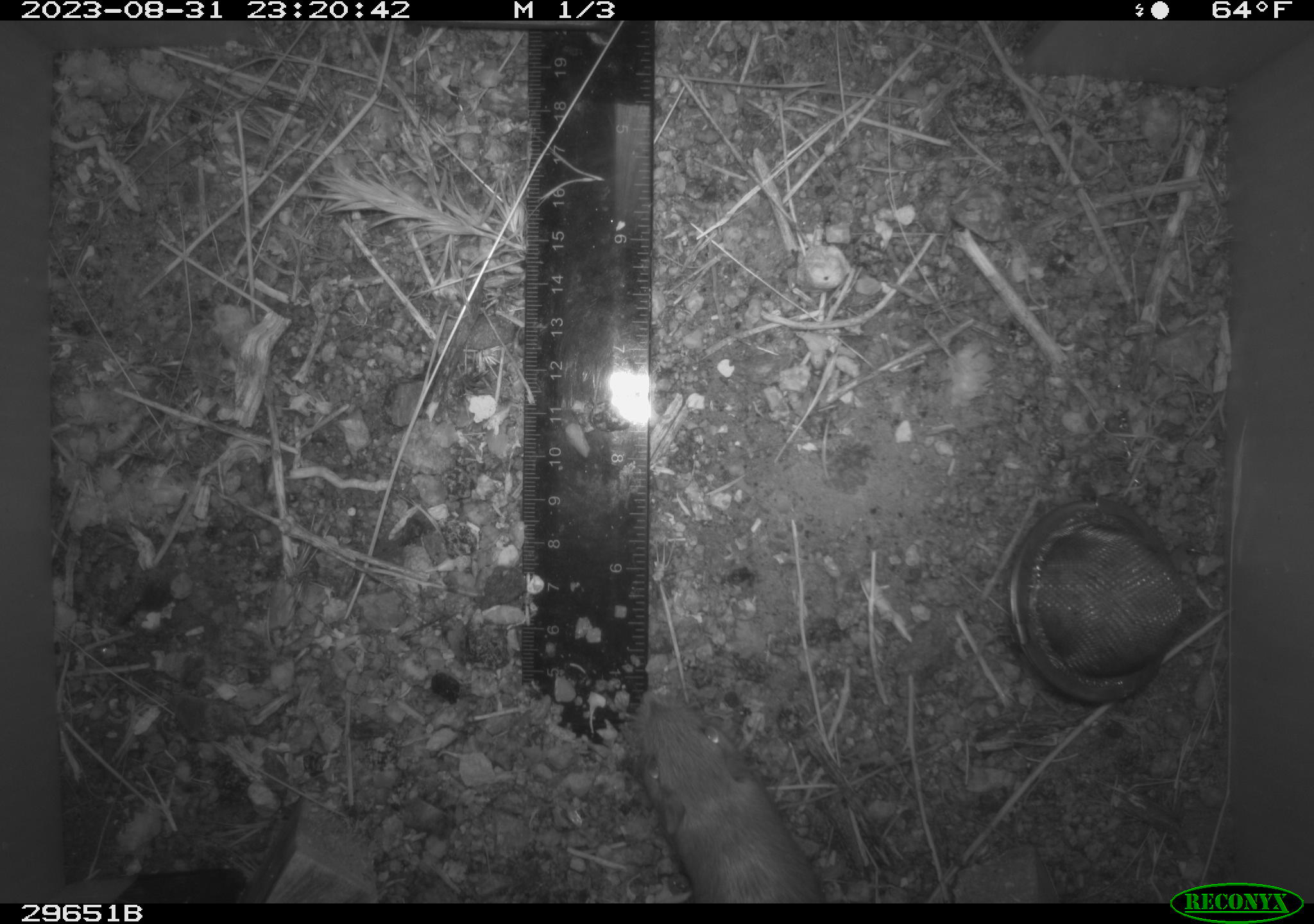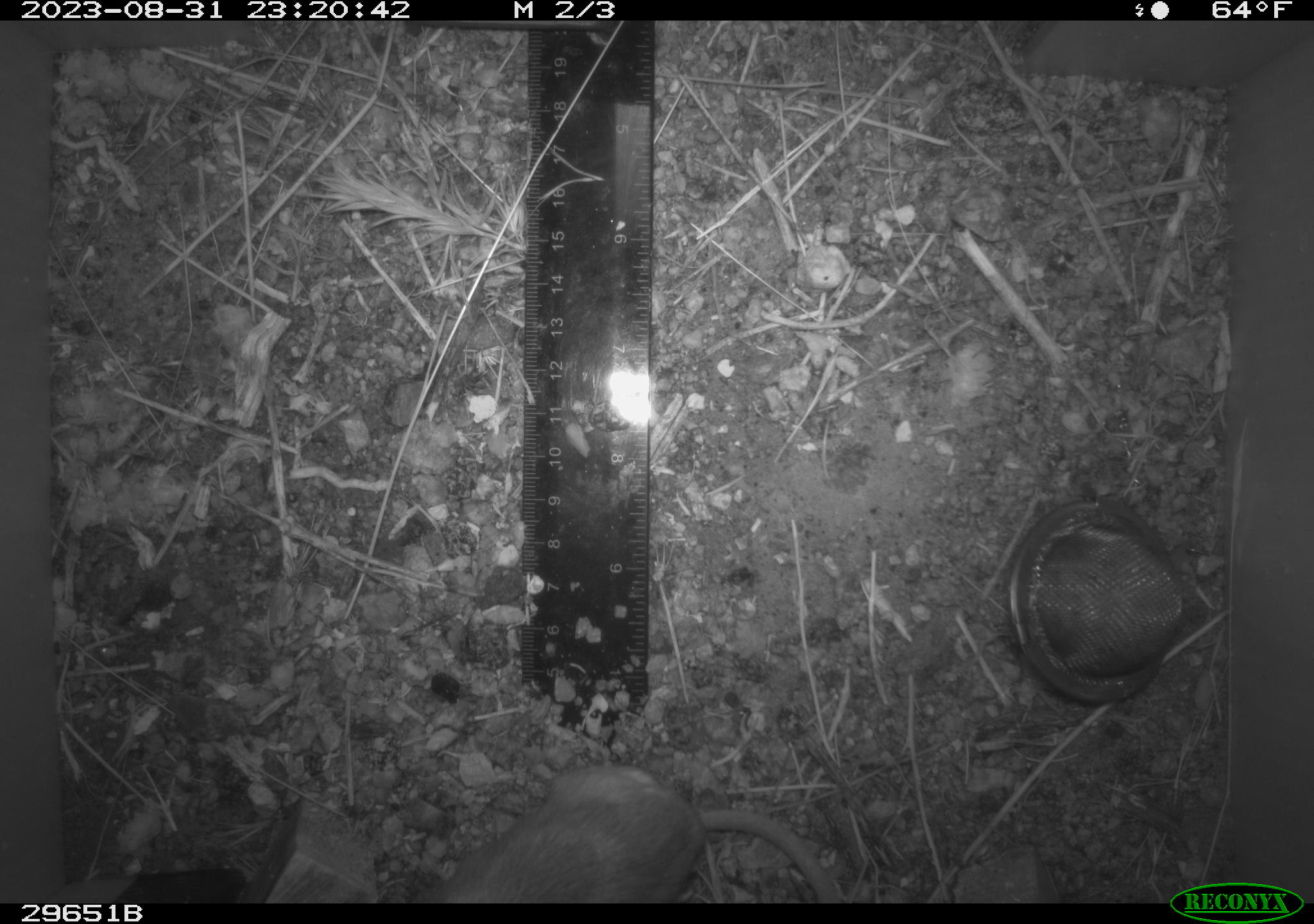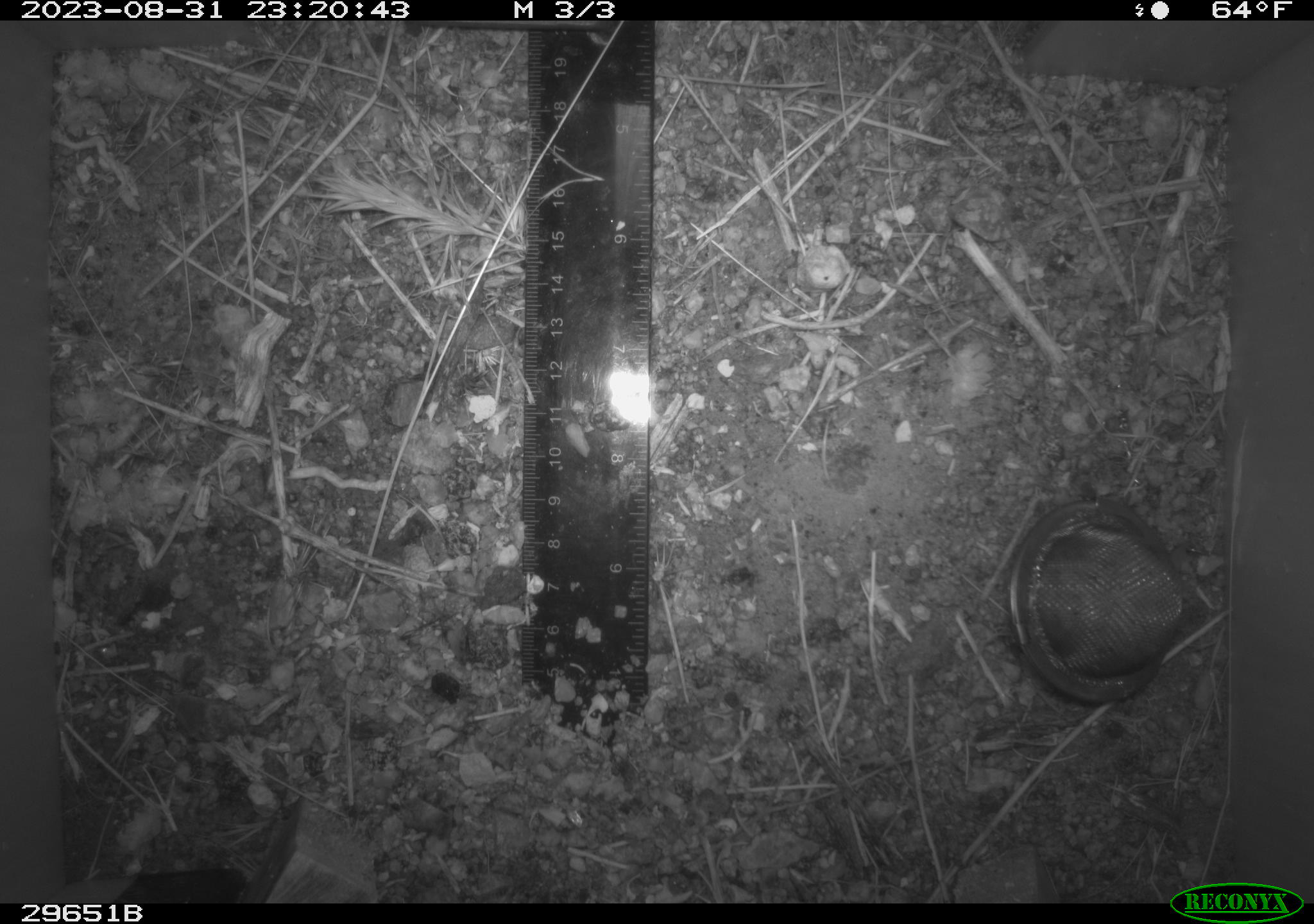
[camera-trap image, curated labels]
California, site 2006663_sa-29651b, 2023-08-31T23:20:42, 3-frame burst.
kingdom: Animalia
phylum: Chordata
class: Mammalia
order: Rodentia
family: Heteromyidae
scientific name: Heteromyidae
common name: kangaroo rats and pocket mice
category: heteromyidae family